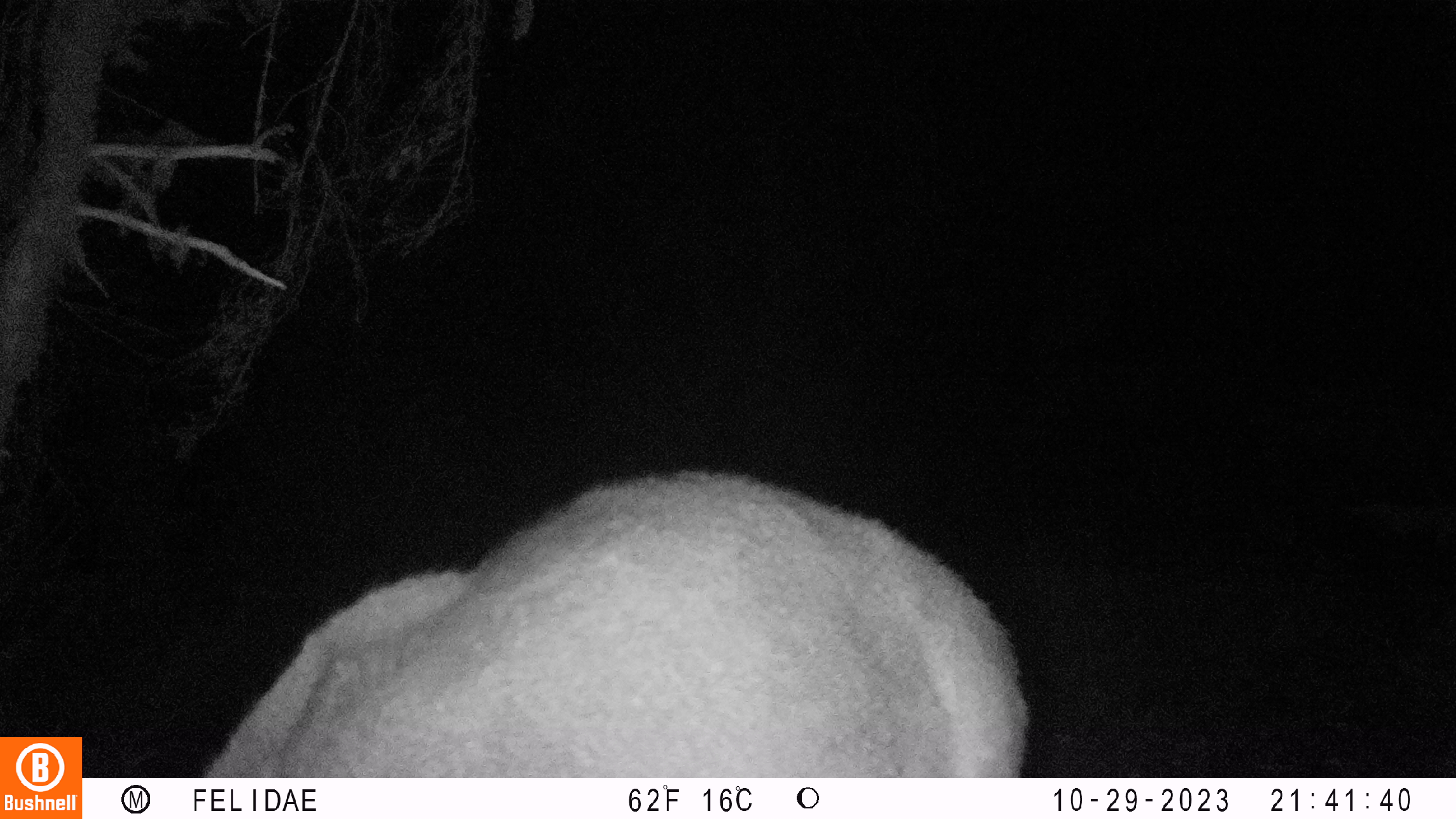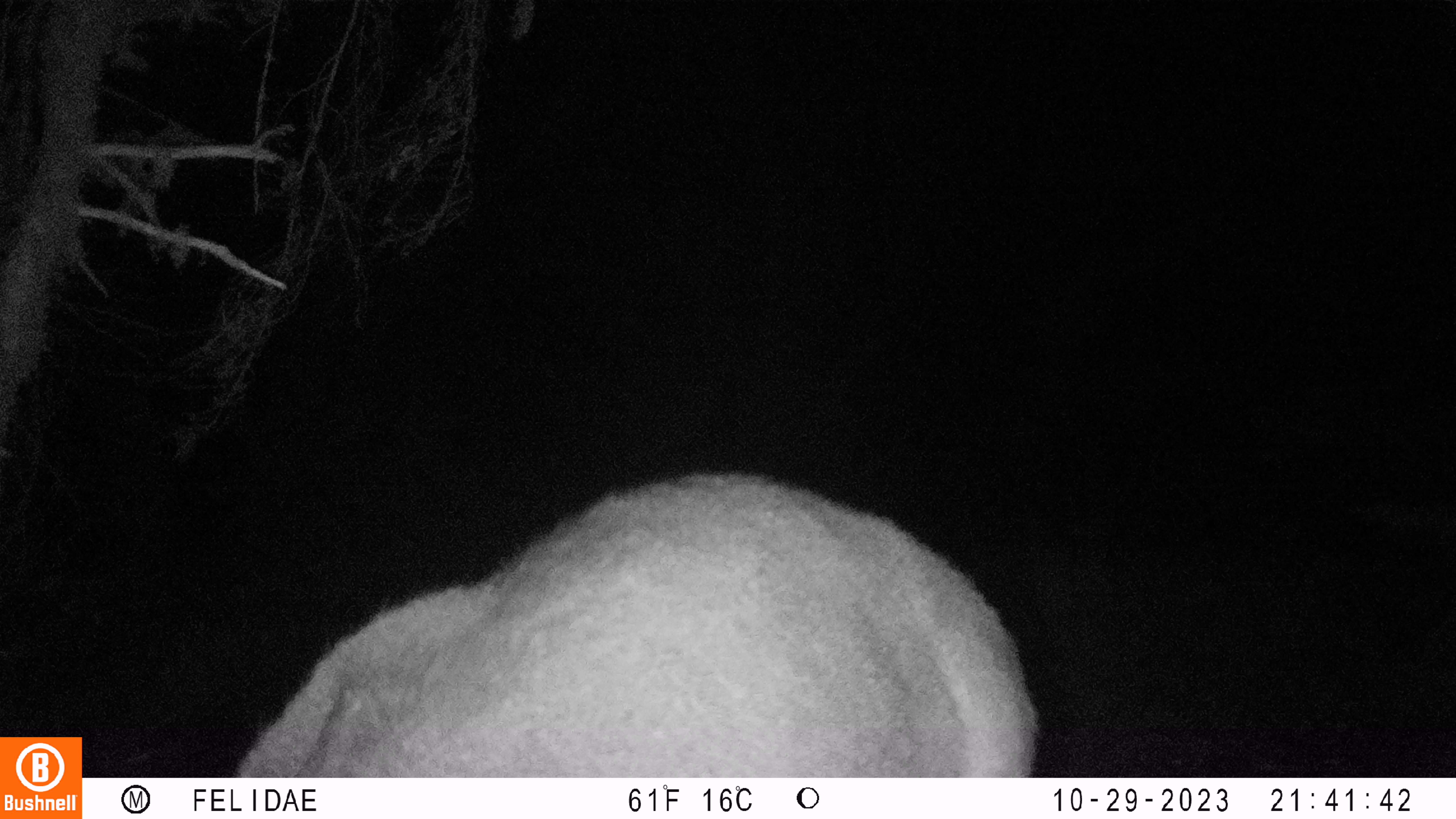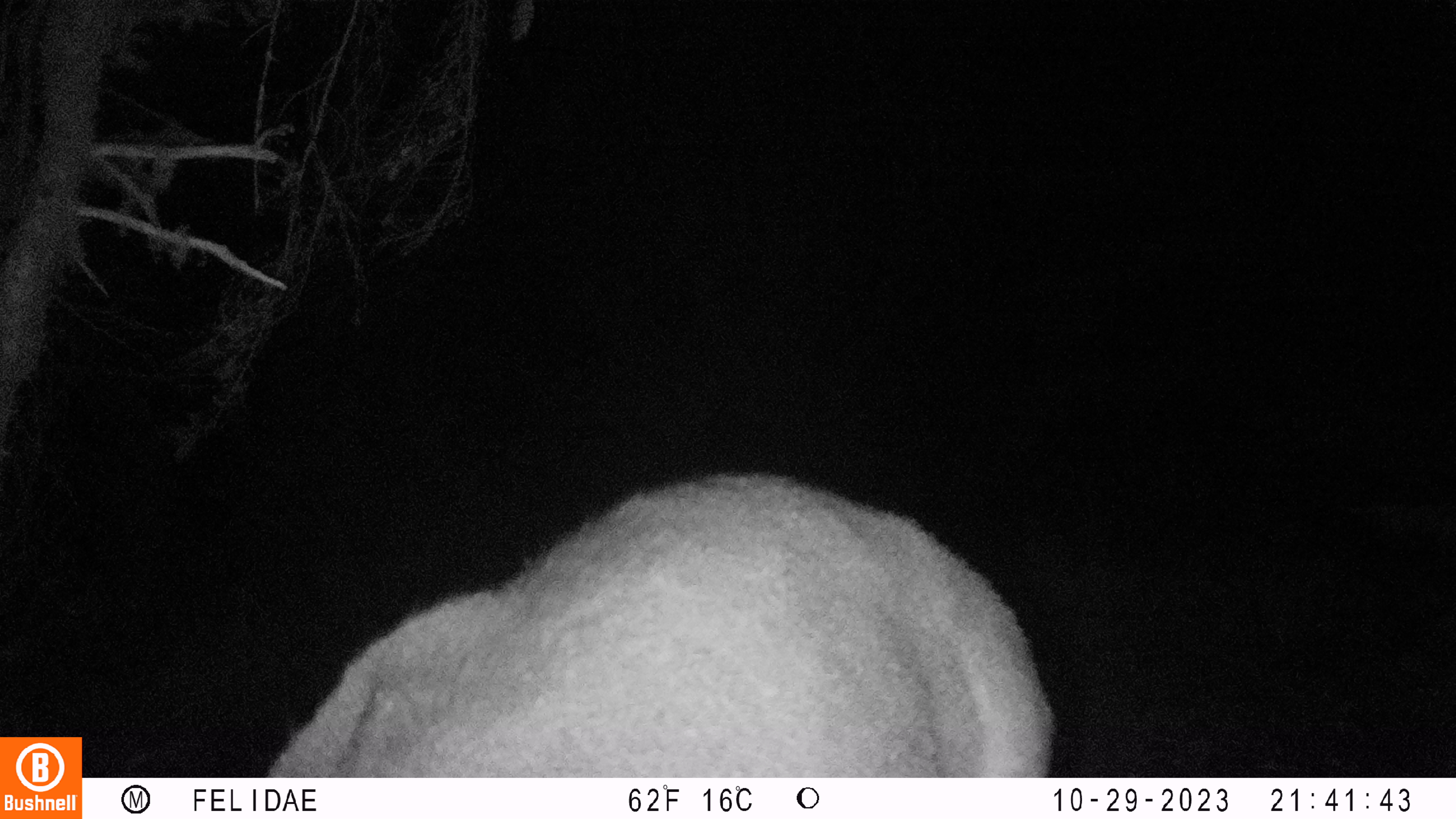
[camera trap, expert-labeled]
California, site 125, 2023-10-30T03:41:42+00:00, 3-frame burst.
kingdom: Animalia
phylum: Chordata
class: Mammalia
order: Artiodactyla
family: Cervidae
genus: Odocoileus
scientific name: Odocoileus hemionus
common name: mule deer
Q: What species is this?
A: Mule deer (Odocoileus hemionus).